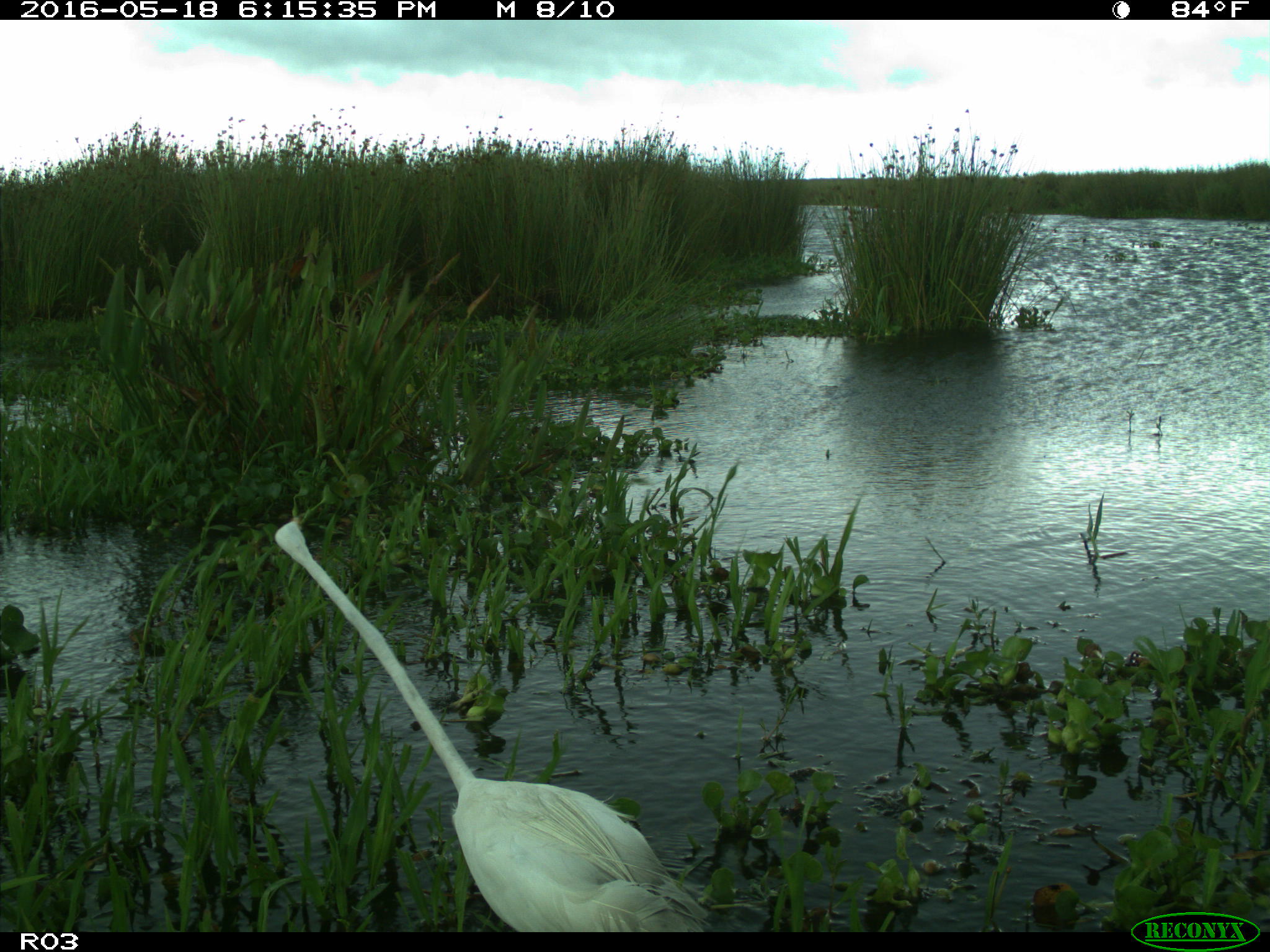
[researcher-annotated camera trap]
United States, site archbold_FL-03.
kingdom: Animalia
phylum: Chordata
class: Aves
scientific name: Aves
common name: birds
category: unidentified bird